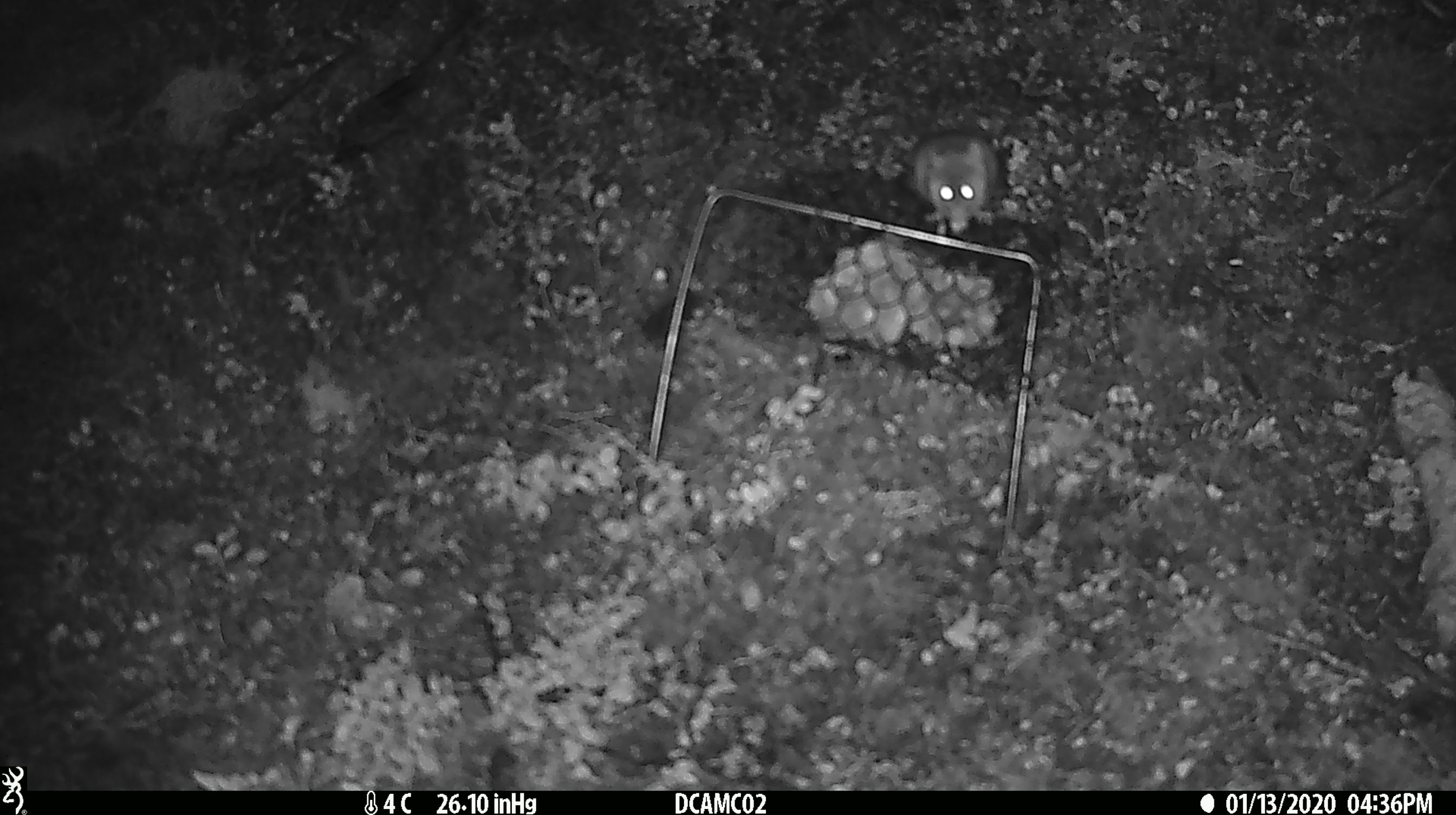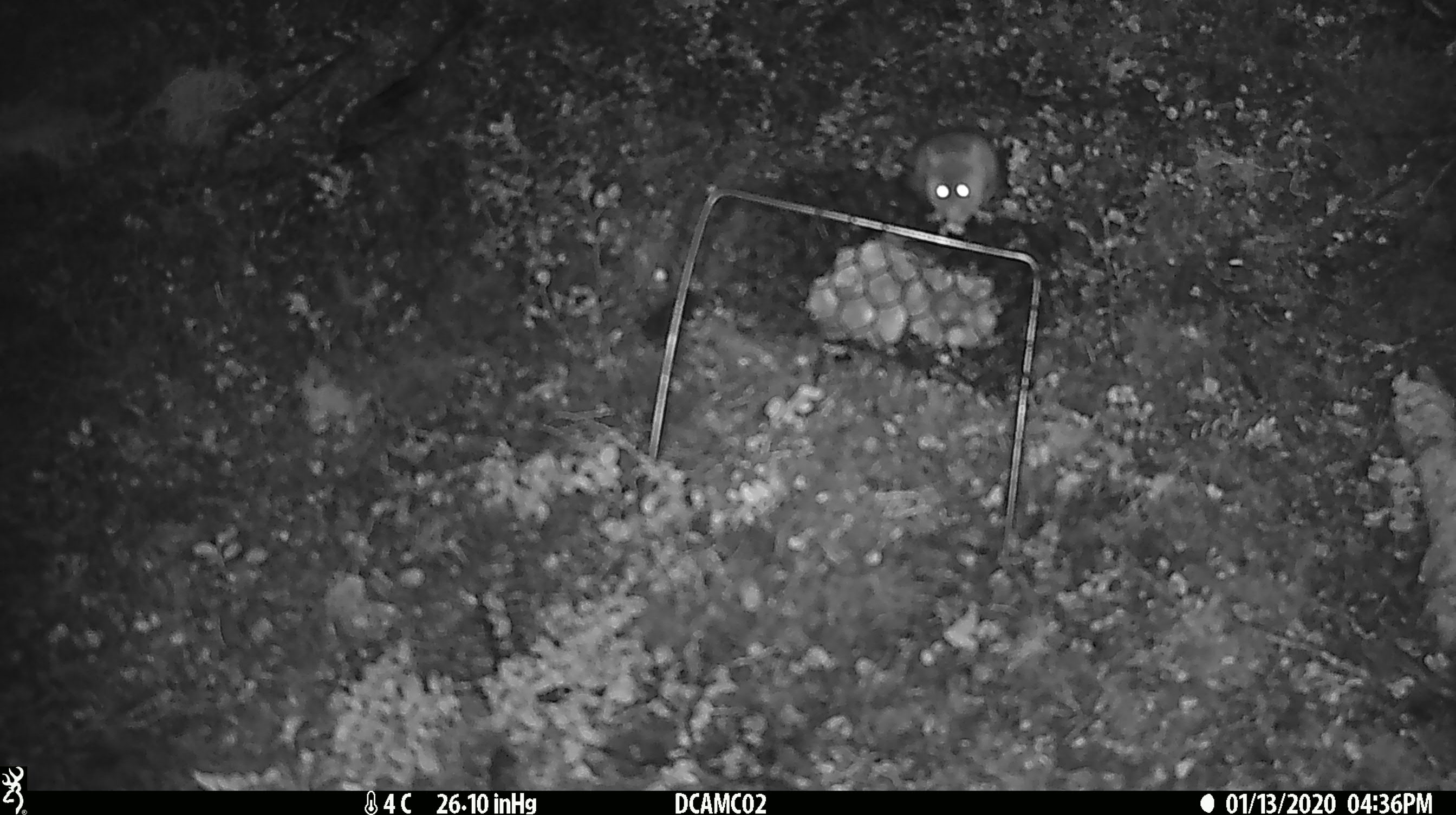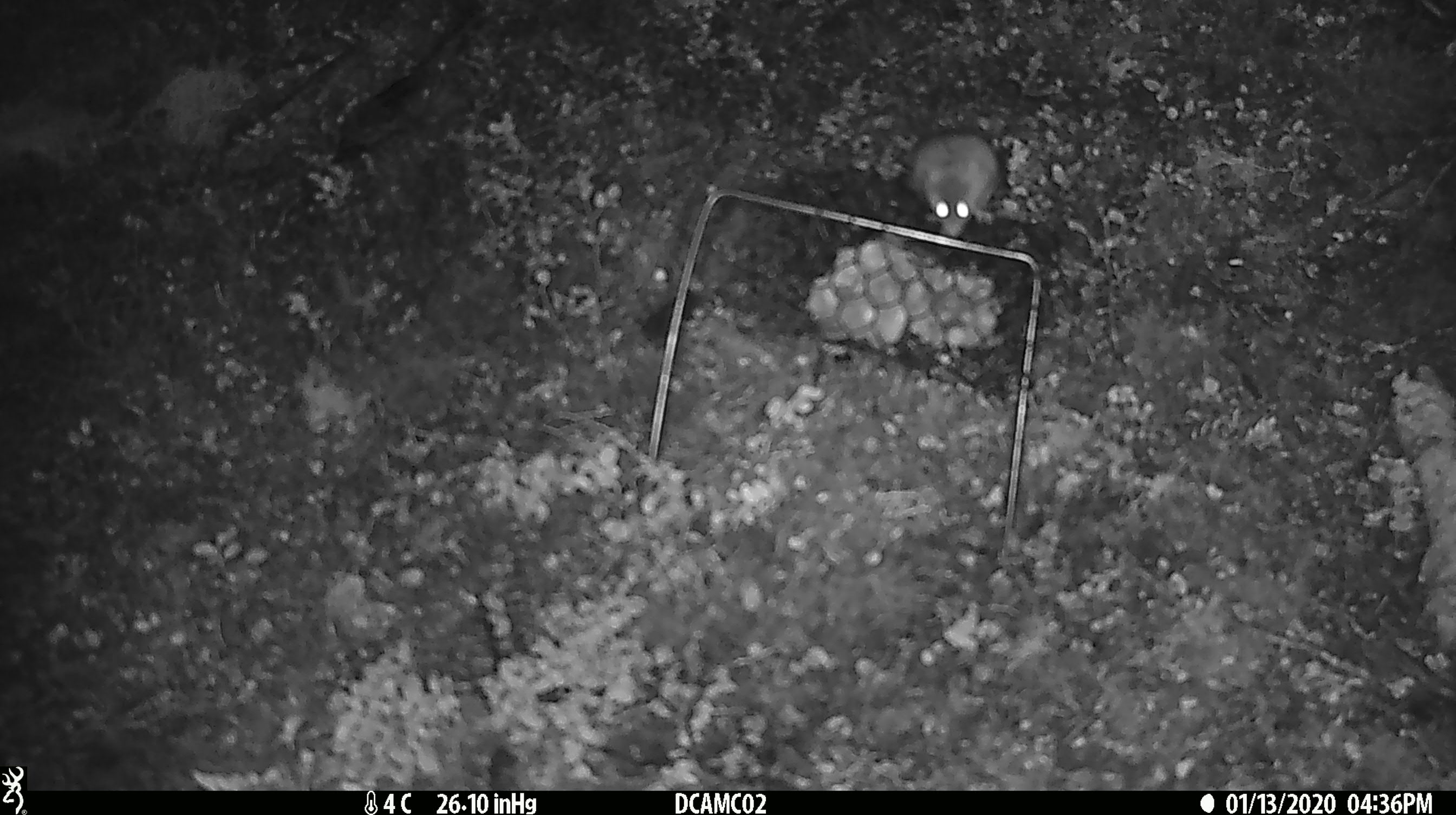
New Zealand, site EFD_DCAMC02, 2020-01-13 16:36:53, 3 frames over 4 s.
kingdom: Animalia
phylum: Chordata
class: Mammalia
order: Rodentia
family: Muridae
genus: Mus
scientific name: Mus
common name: mouse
Mouse (Mus).